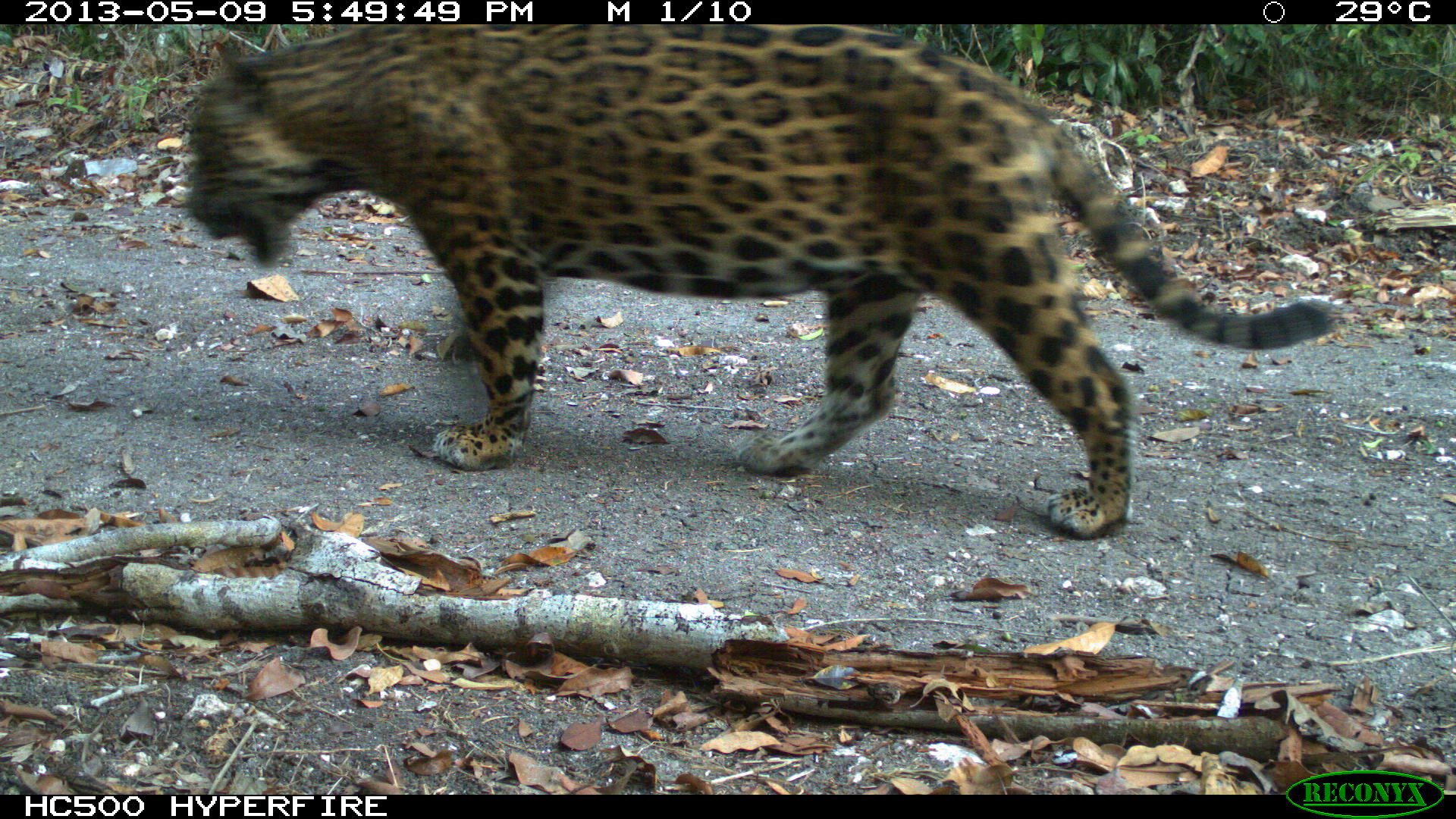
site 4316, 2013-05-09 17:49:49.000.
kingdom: Animalia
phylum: Chordata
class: Mammalia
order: Carnivora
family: Felidae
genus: Panthera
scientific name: Panthera onca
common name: jaguar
Panthera onca (jaguar), count 1, sex male.